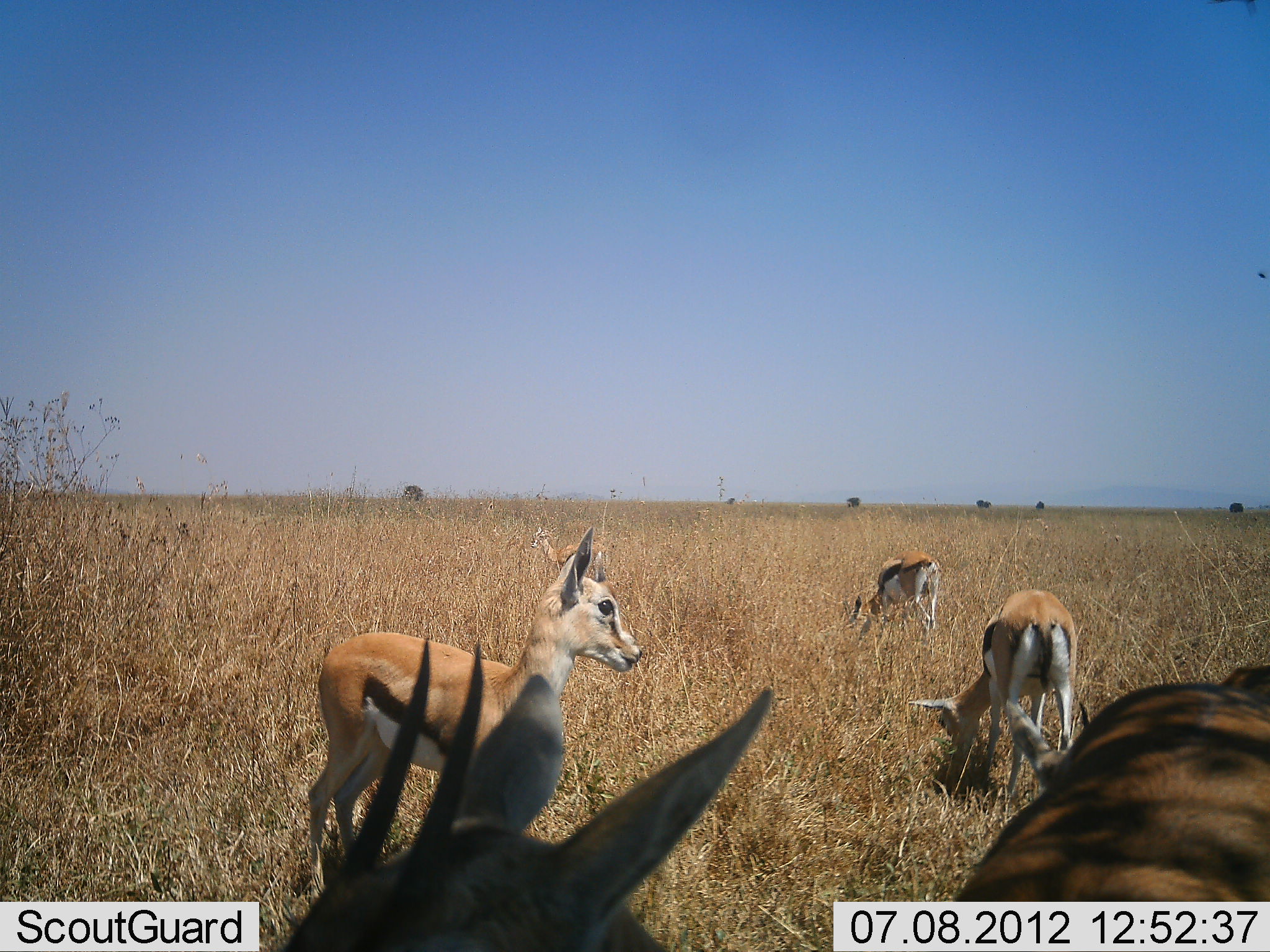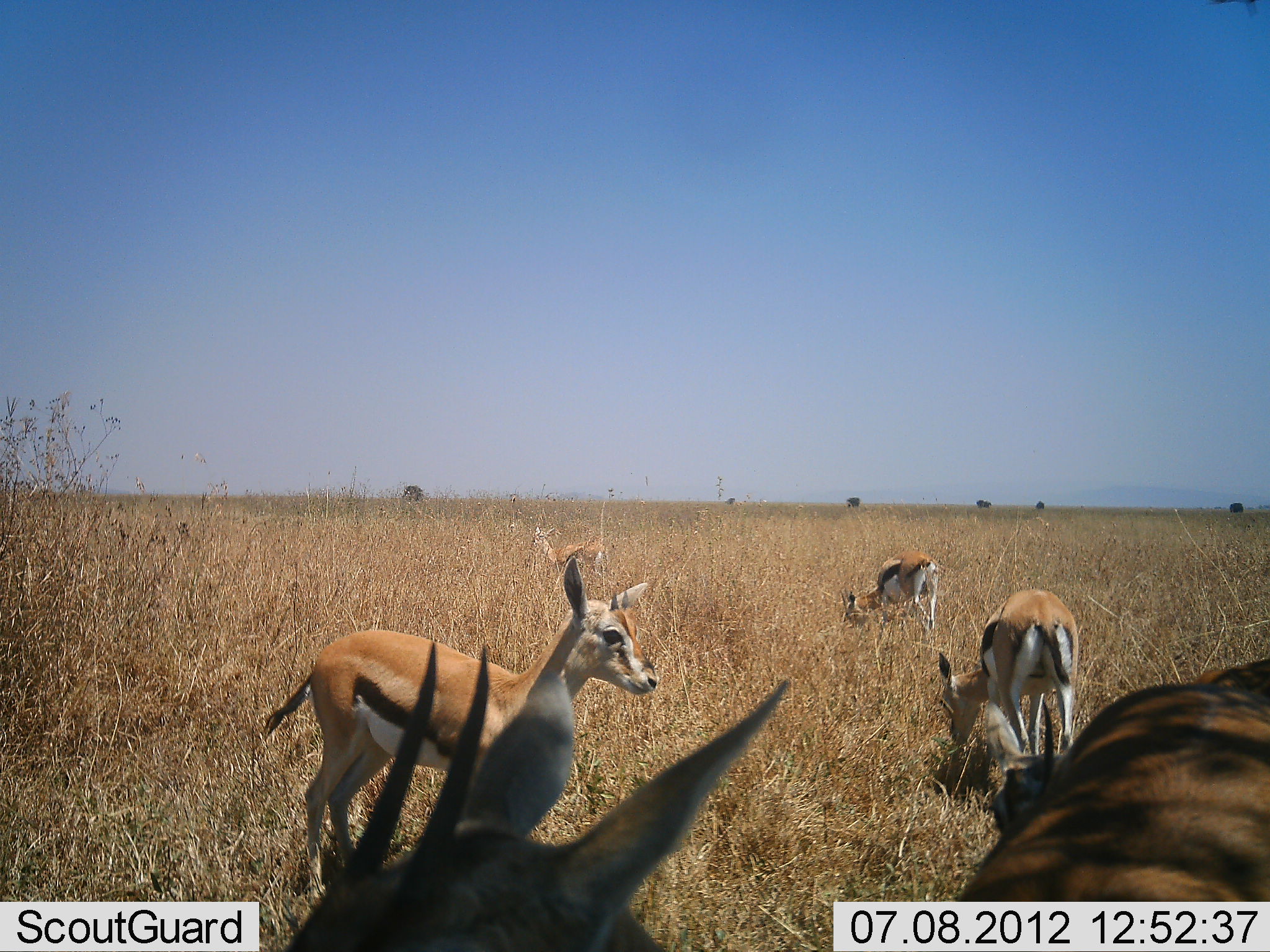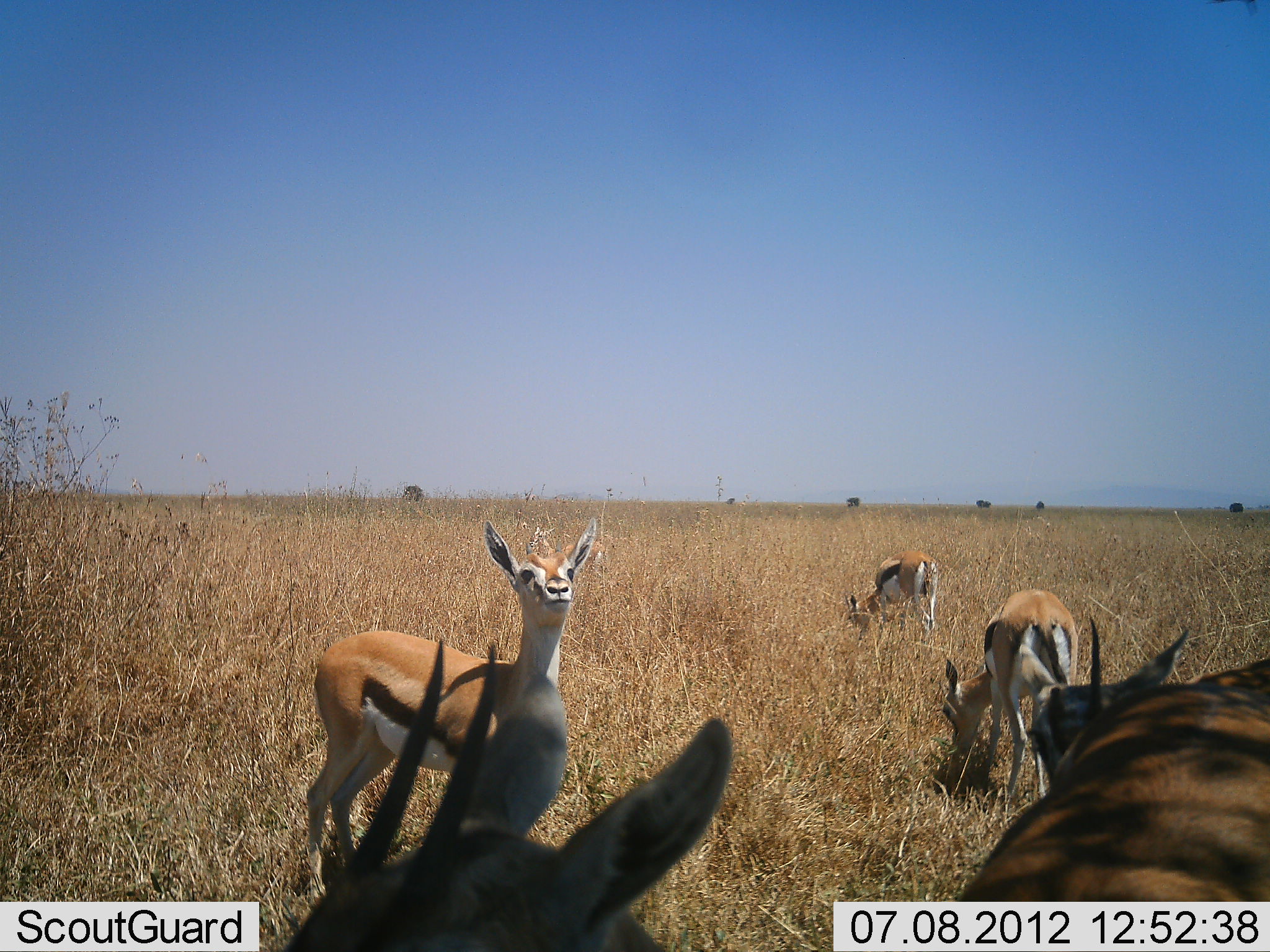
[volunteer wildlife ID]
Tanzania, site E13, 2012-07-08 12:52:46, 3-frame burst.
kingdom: Animalia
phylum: Chordata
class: Mammalia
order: Artiodactyla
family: Bovidae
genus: Eudorcas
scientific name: Eudorcas thomsonii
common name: thomson's gazelle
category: gazellethomsons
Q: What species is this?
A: Gazellethomsons (thomson's gazelle) (Eudorcas thomsonii).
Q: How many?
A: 6.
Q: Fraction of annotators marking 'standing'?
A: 70%.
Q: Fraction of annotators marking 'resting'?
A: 0%.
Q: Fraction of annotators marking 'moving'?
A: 0%.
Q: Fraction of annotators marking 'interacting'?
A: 0%.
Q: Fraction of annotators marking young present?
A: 10%.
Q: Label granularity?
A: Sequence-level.